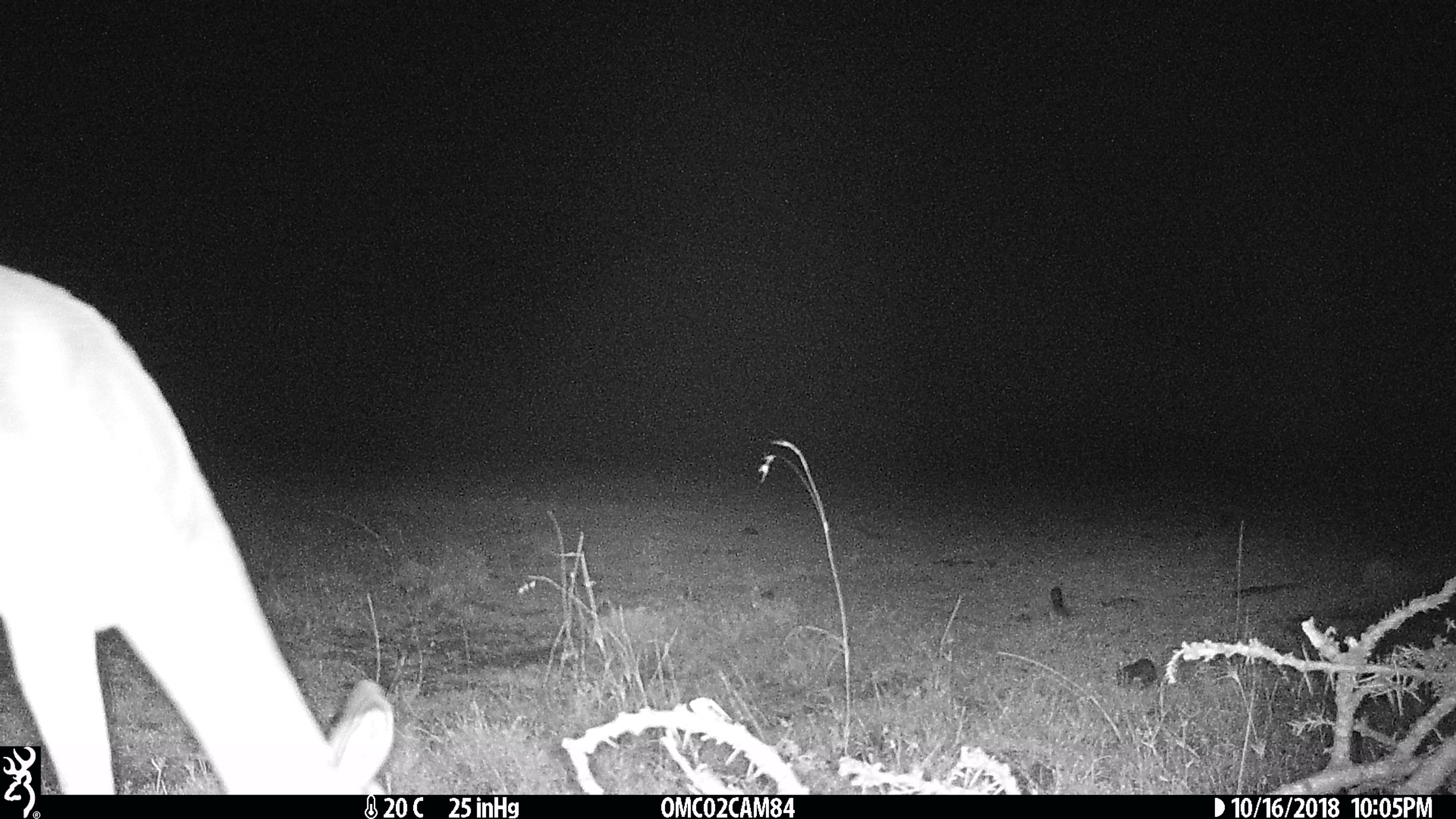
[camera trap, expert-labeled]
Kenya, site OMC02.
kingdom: Animalia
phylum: Chordata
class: Mammalia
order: Artiodactyla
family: Bovidae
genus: Aepyceros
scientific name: Aepyceros melampus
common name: impala